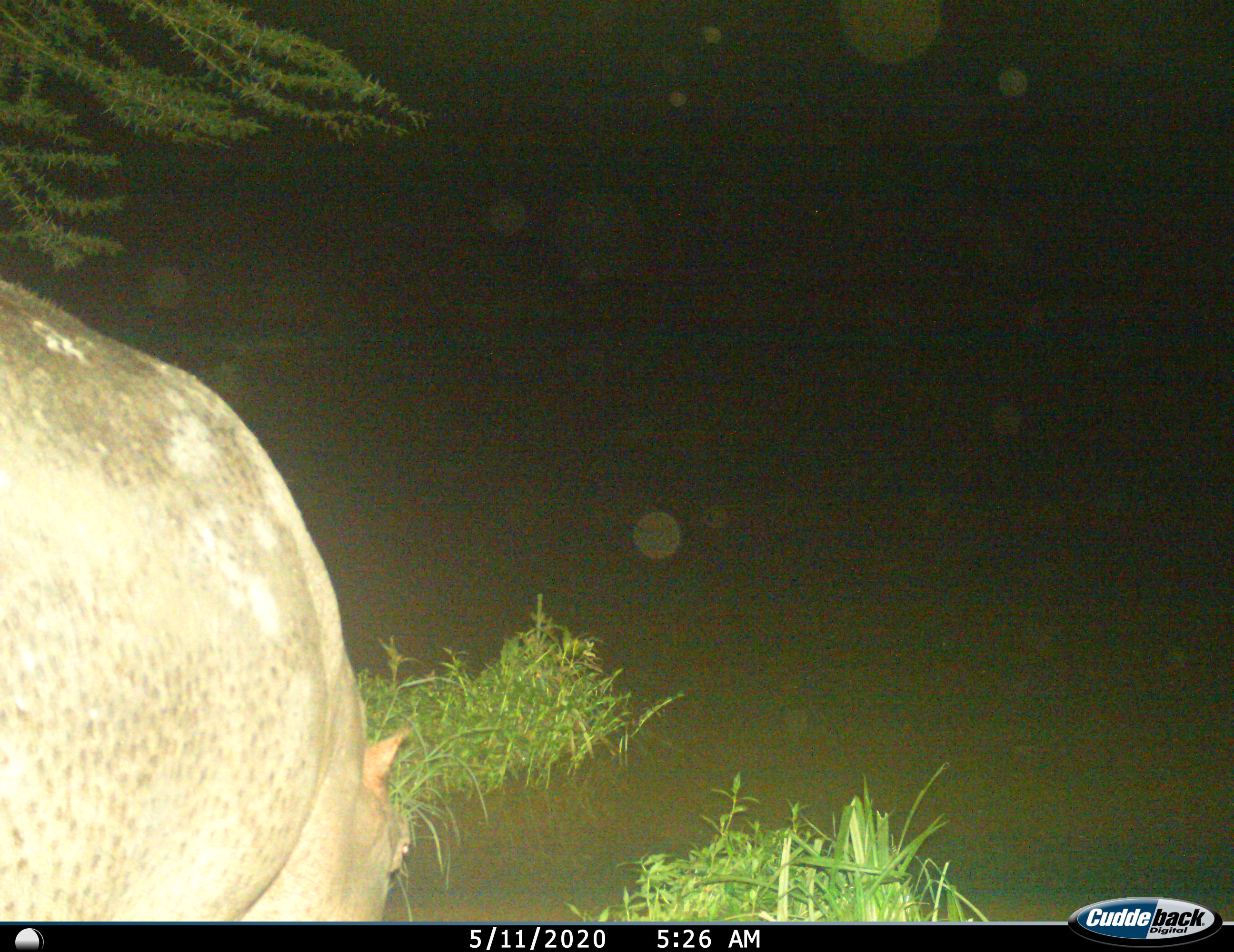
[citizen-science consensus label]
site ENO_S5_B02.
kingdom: Animalia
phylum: Chordata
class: Mammalia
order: Artiodactyla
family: Hippopotamidae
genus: Hippopotamus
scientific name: Hippopotamus amphibius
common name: hippopotamus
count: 1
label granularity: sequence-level